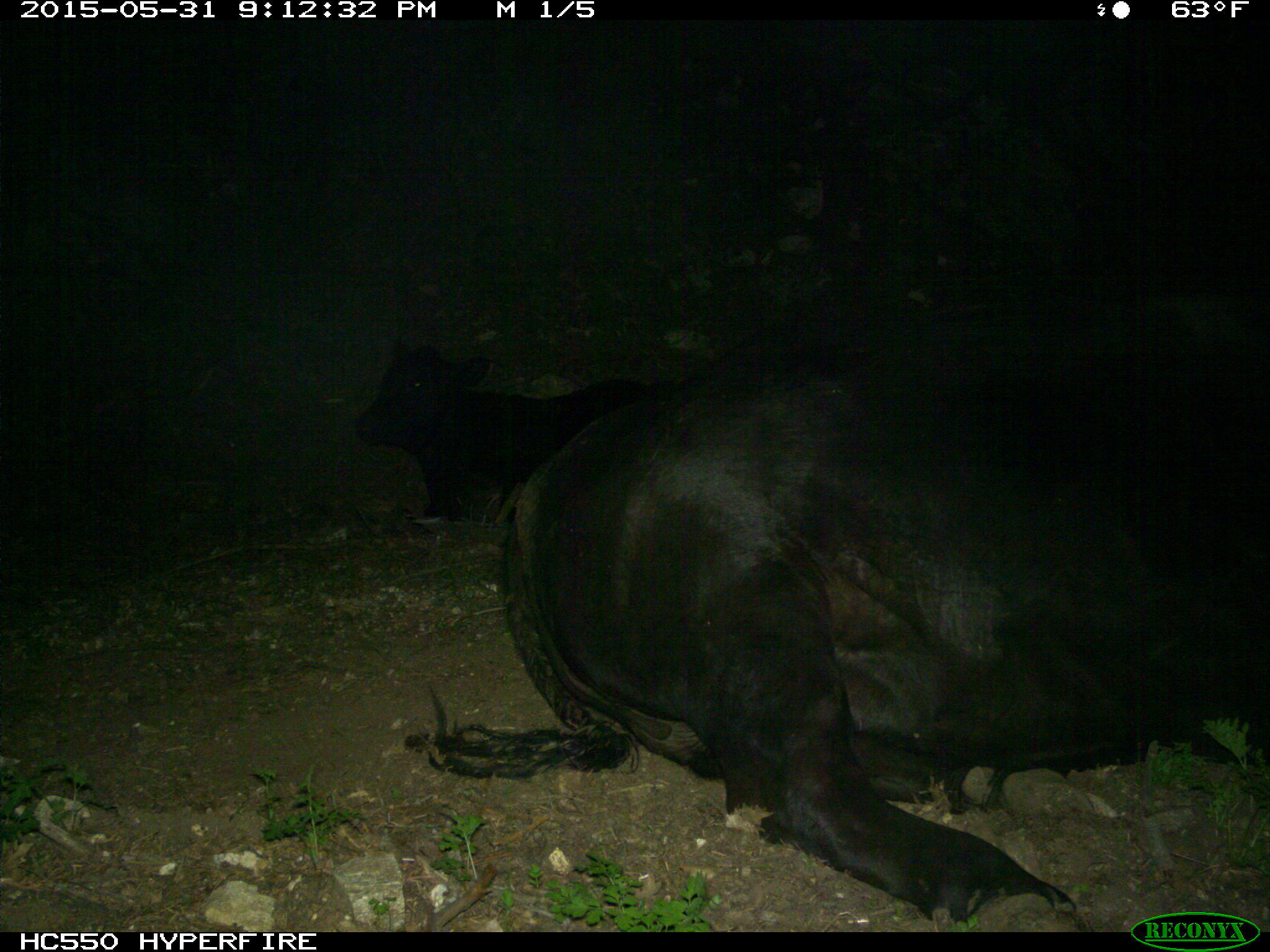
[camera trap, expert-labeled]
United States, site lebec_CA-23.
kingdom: Animalia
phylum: Chordata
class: Mammalia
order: Artiodactyla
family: Bovidae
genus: Bos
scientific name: Bos taurus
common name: domestic cow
Bos taurus (domestic cow).